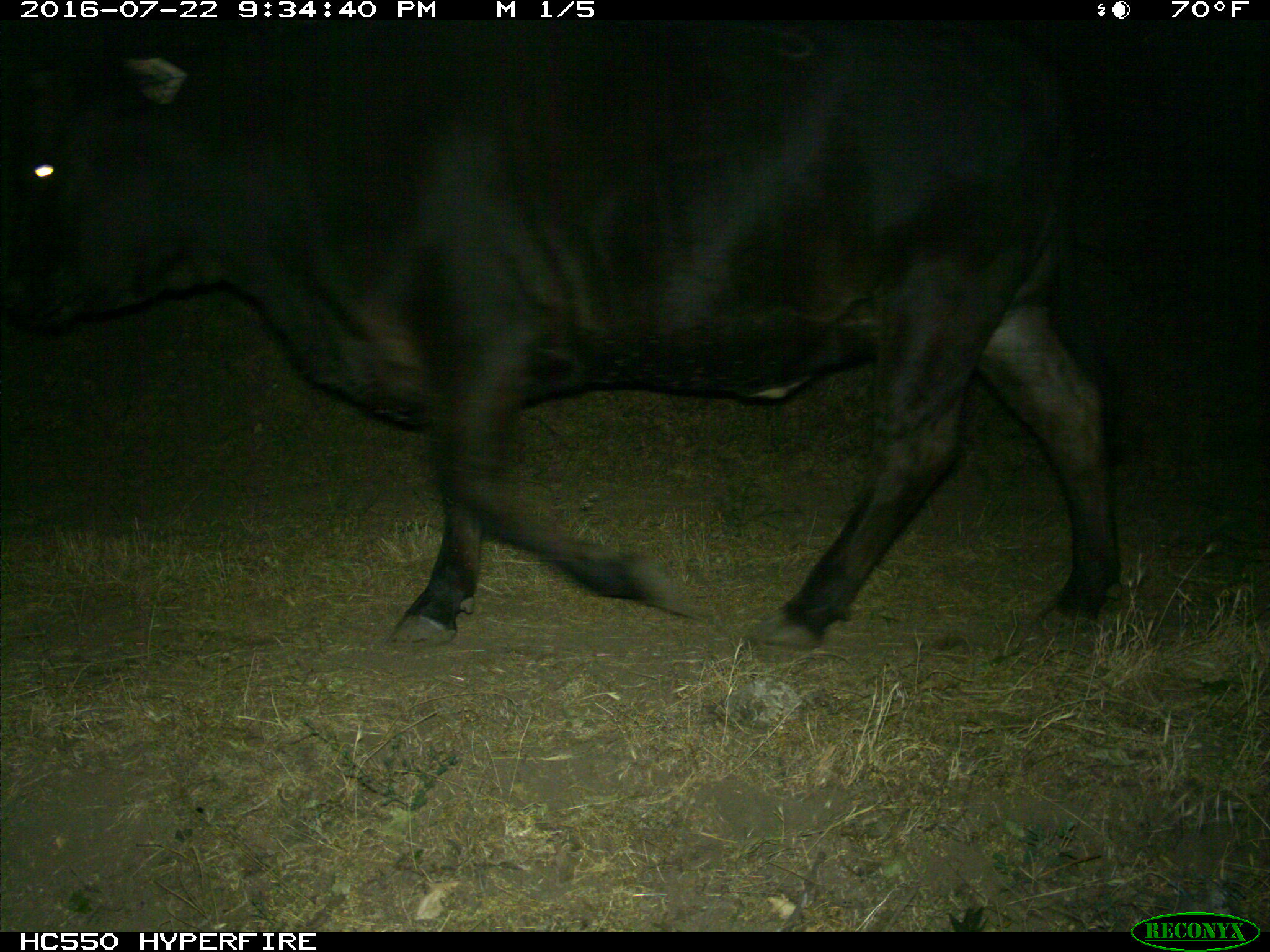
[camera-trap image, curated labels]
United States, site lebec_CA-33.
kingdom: Animalia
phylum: Chordata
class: Mammalia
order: Artiodactyla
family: Bovidae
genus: Bos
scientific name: Bos taurus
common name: domestic cow